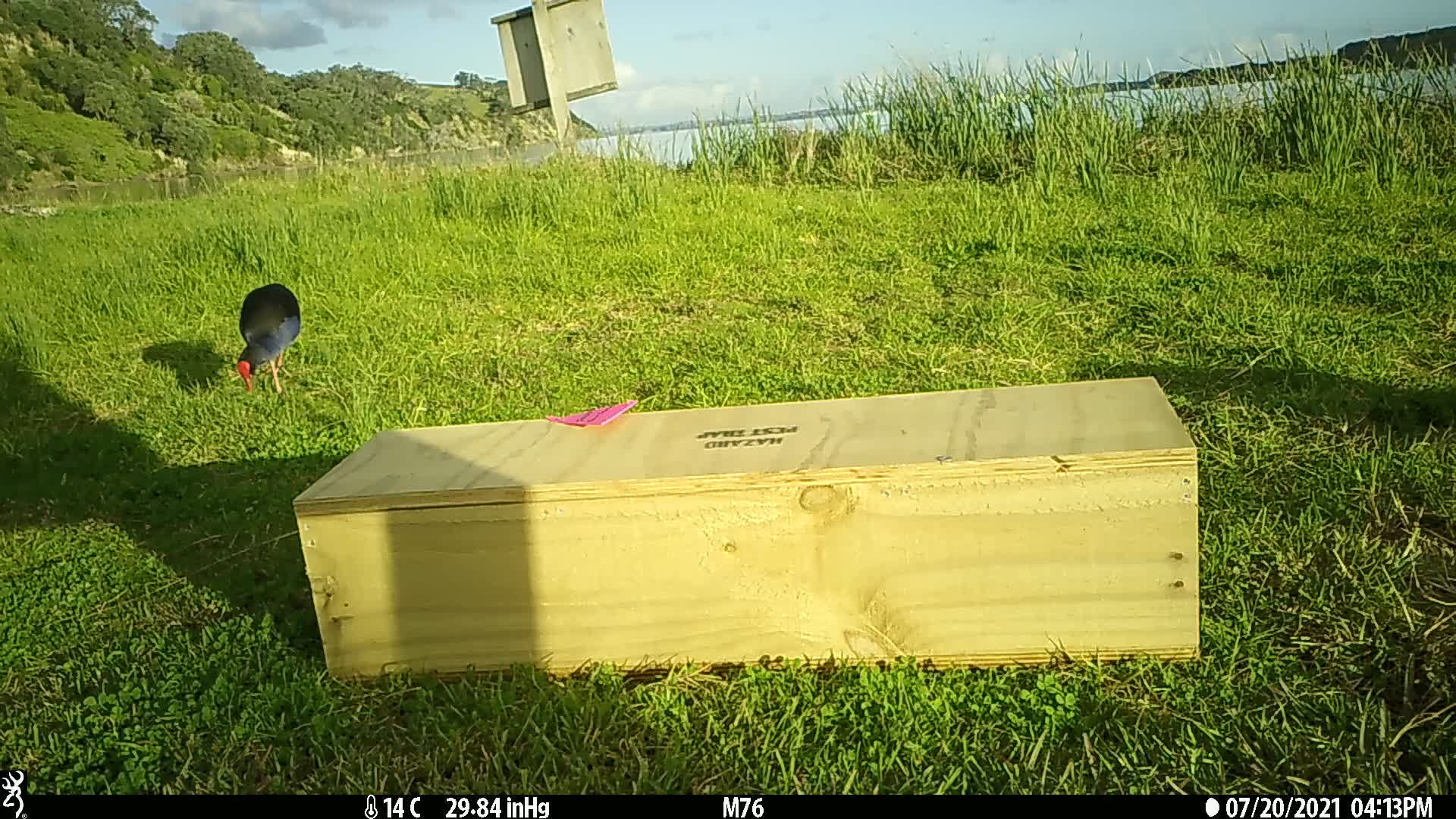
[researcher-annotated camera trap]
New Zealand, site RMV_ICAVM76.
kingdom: Animalia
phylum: Chordata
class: Aves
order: Gruiformes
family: Rallidae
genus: Porphyrio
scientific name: Porphyrio melanotus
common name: australasian swamphen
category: pukeko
Pukeko (australasian swamphen) (Porphyrio melanotus).